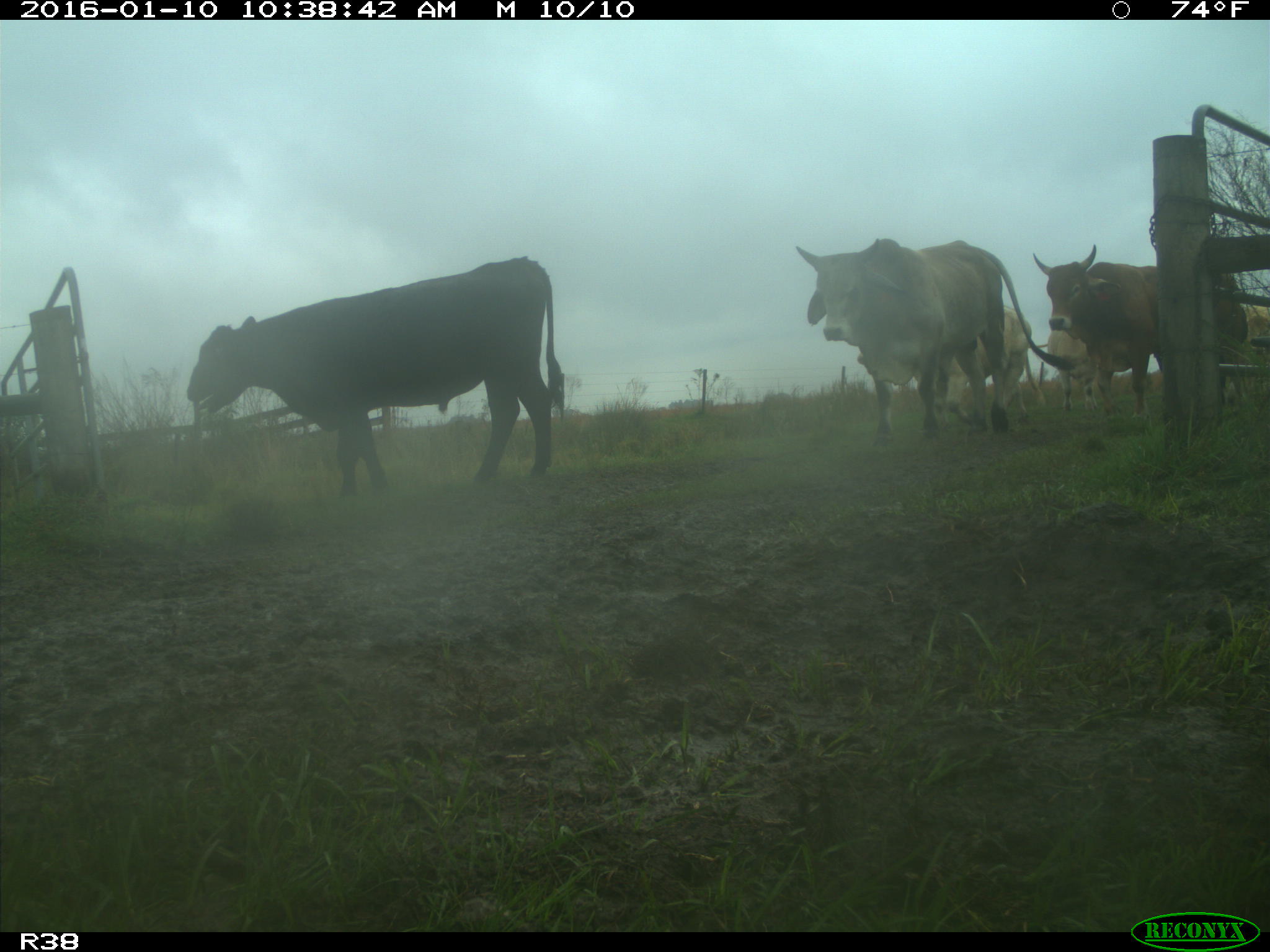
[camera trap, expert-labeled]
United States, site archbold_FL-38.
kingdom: Animalia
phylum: Chordata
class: Mammalia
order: Artiodactyla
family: Bovidae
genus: Bos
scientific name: Bos taurus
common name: domestic cow